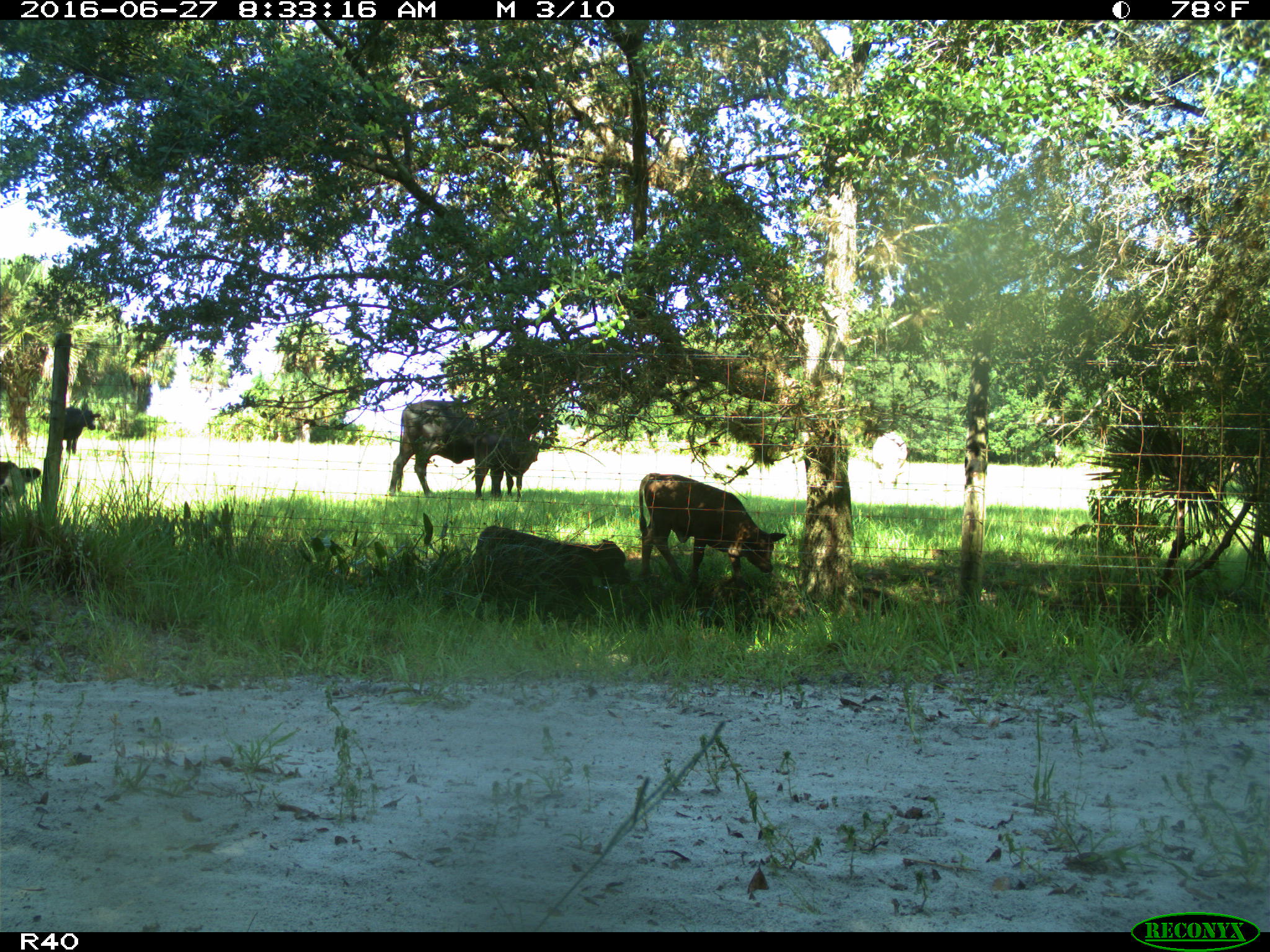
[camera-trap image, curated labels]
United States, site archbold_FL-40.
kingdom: Animalia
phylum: Chordata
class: Mammalia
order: Artiodactyla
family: Bovidae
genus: Bos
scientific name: Bos taurus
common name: domestic cow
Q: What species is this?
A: Bos taurus (domestic cow).